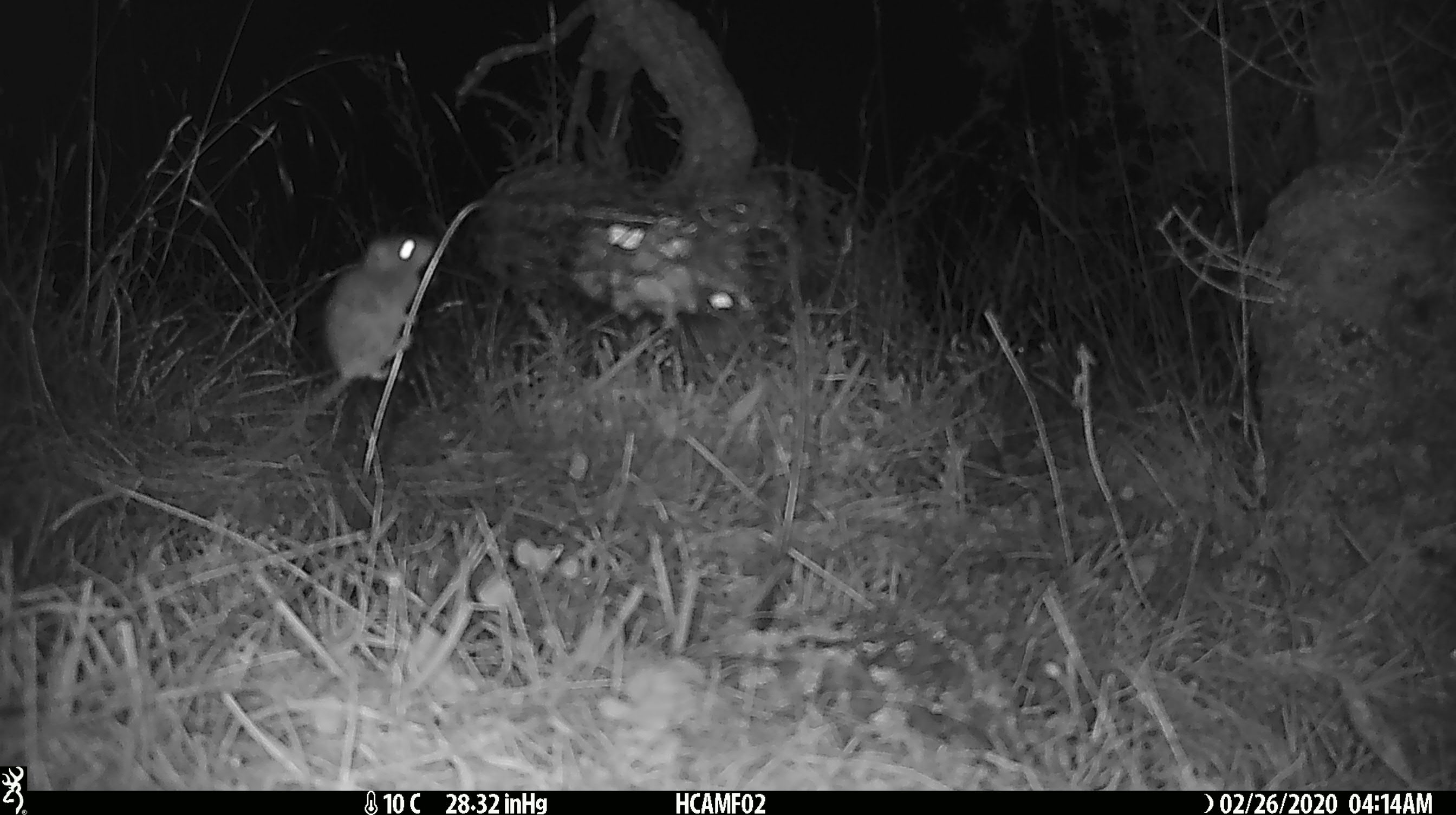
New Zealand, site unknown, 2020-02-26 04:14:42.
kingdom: Animalia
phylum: Chordata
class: Mammalia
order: Rodentia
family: Muridae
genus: Mus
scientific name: Mus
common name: mouse